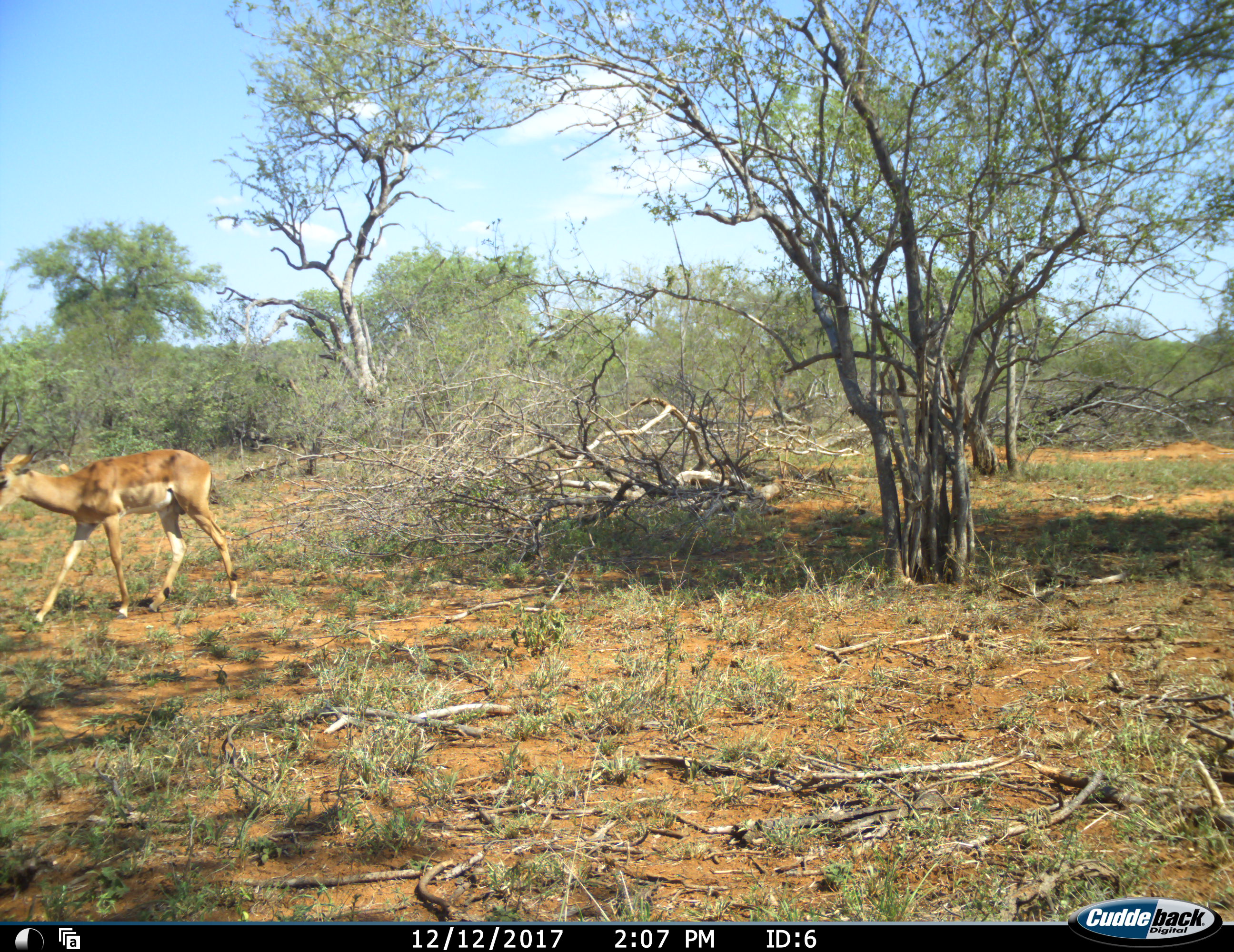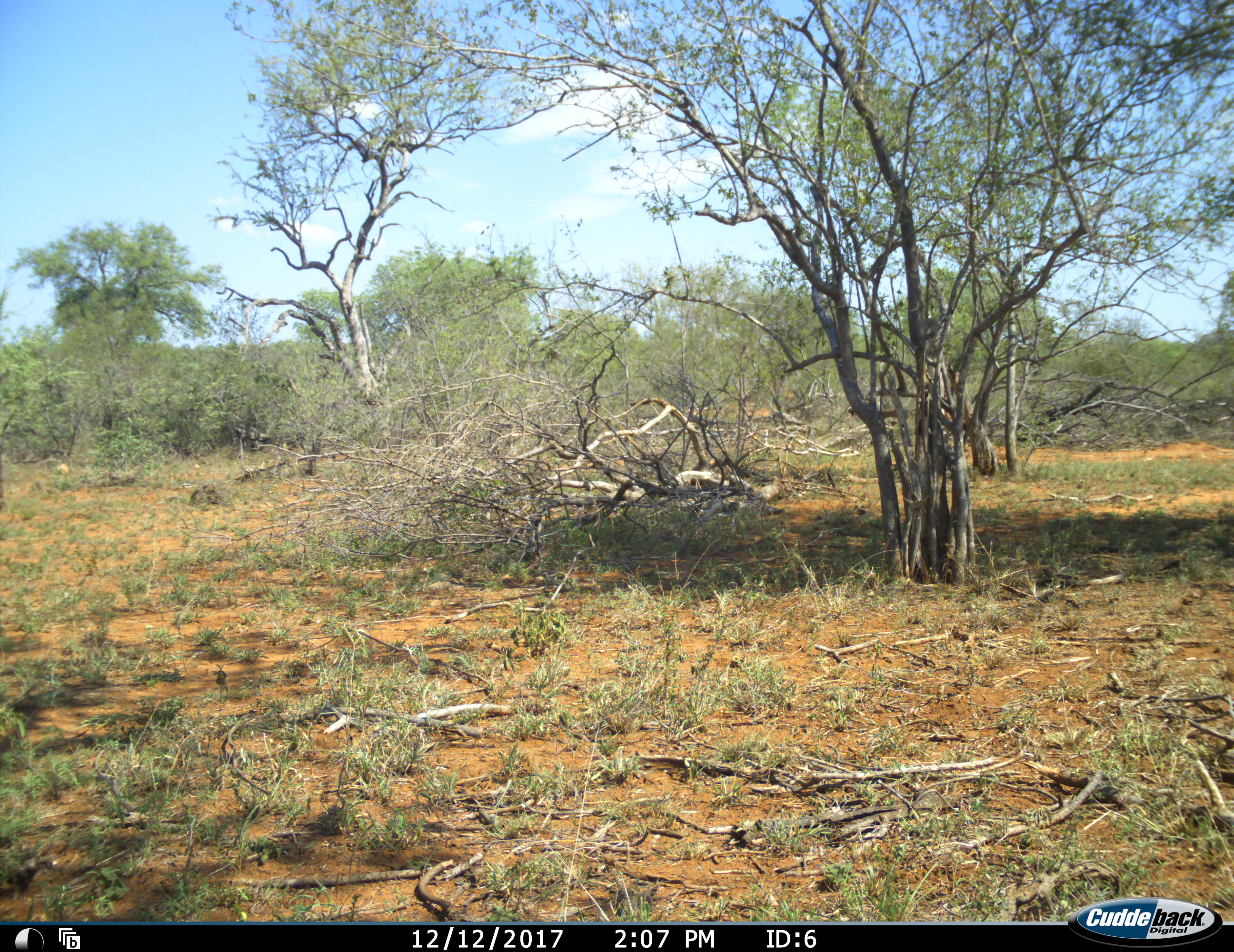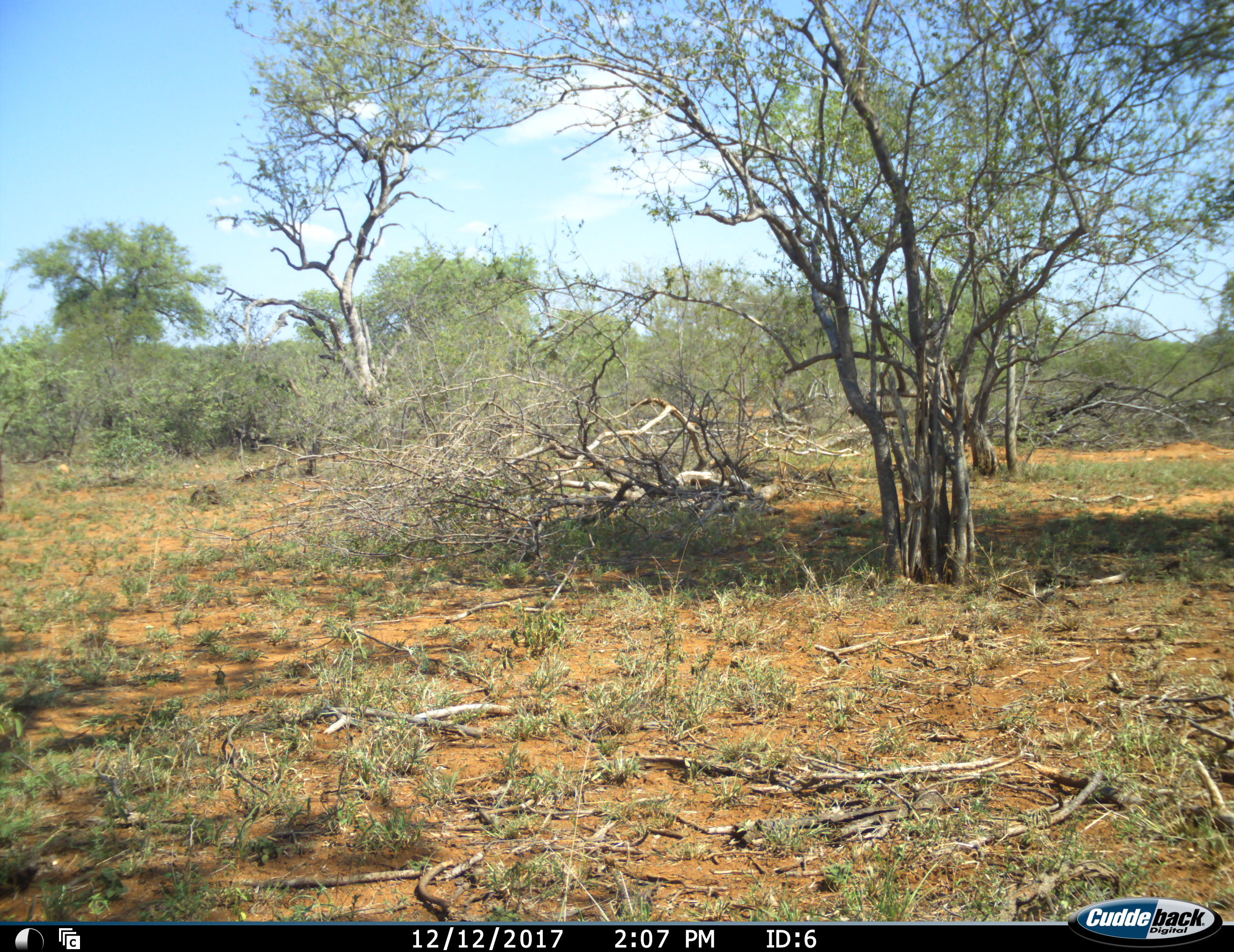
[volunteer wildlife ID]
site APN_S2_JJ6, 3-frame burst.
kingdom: Animalia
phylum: Chordata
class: Mammalia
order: Artiodactyla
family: Bovidae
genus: Aepyceros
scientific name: Aepyceros melampus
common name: impala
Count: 1.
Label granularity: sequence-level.